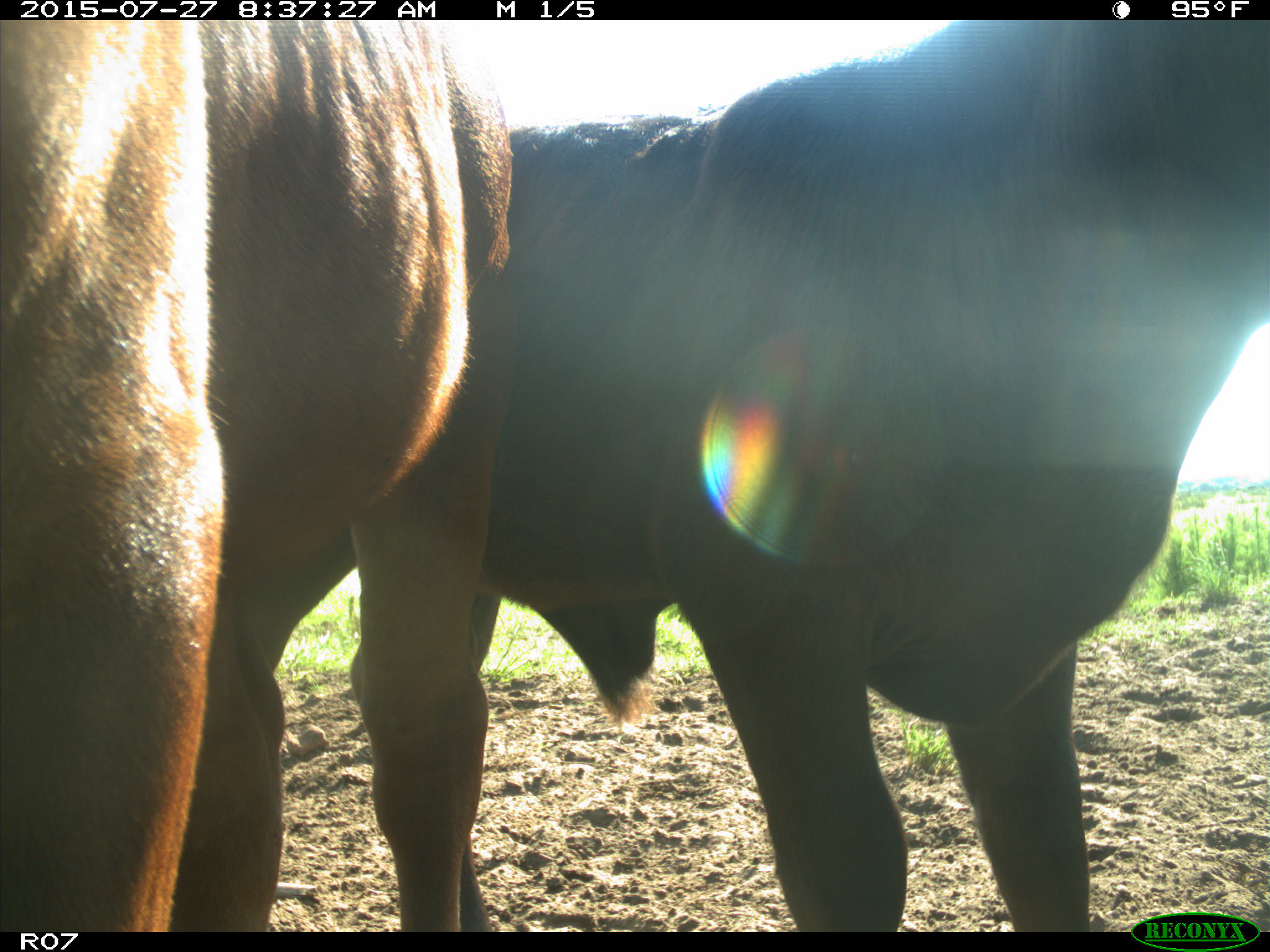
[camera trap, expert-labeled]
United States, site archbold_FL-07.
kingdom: Animalia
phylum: Chordata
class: Mammalia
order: Artiodactyla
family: Bovidae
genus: Bos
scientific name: Bos taurus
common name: domestic cow